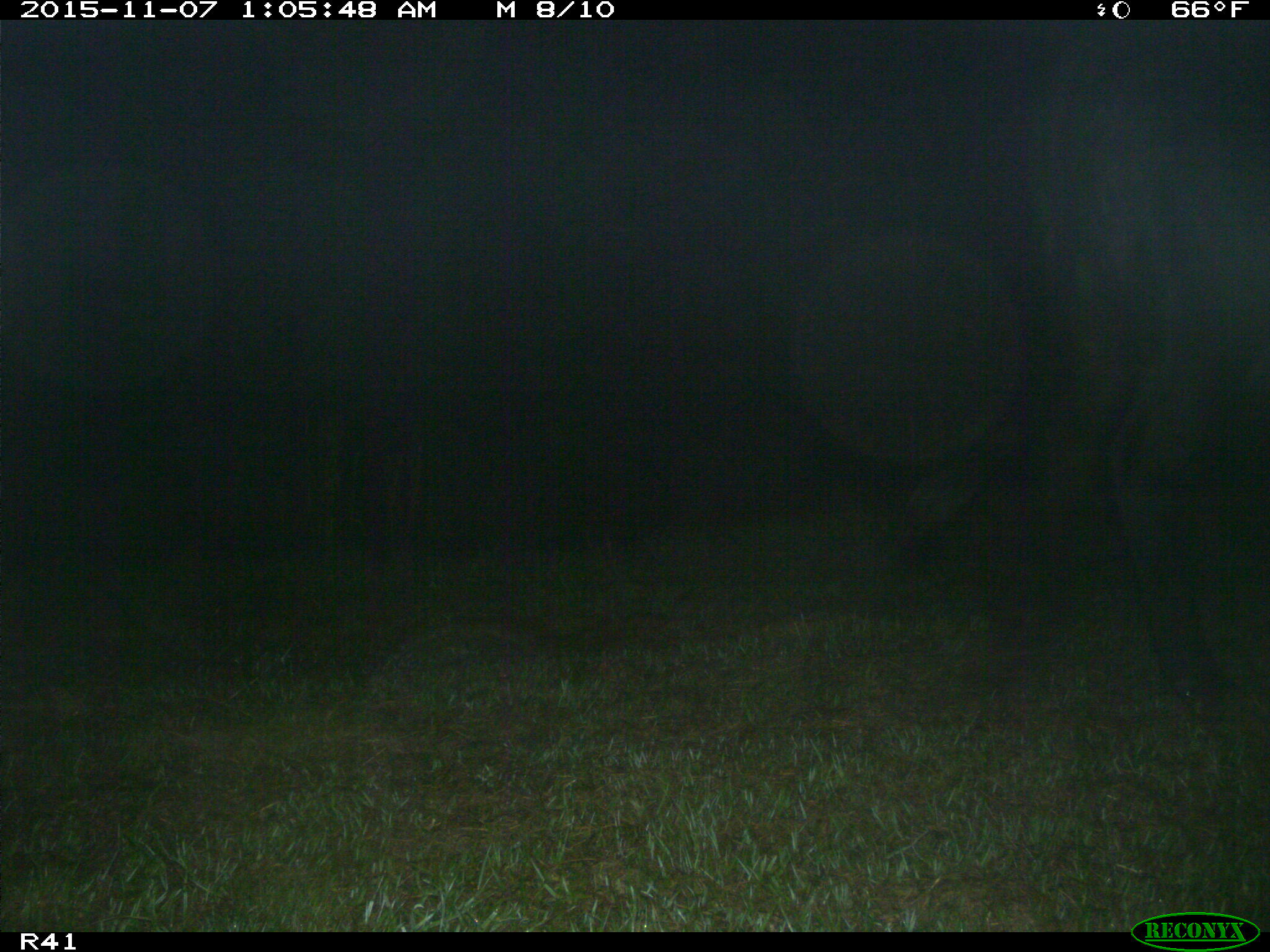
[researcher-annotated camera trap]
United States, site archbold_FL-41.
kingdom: Animalia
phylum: Chordata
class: Mammalia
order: Artiodactyla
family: Bovidae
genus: Bos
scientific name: Bos taurus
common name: domestic cow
Bos taurus (domestic cow).